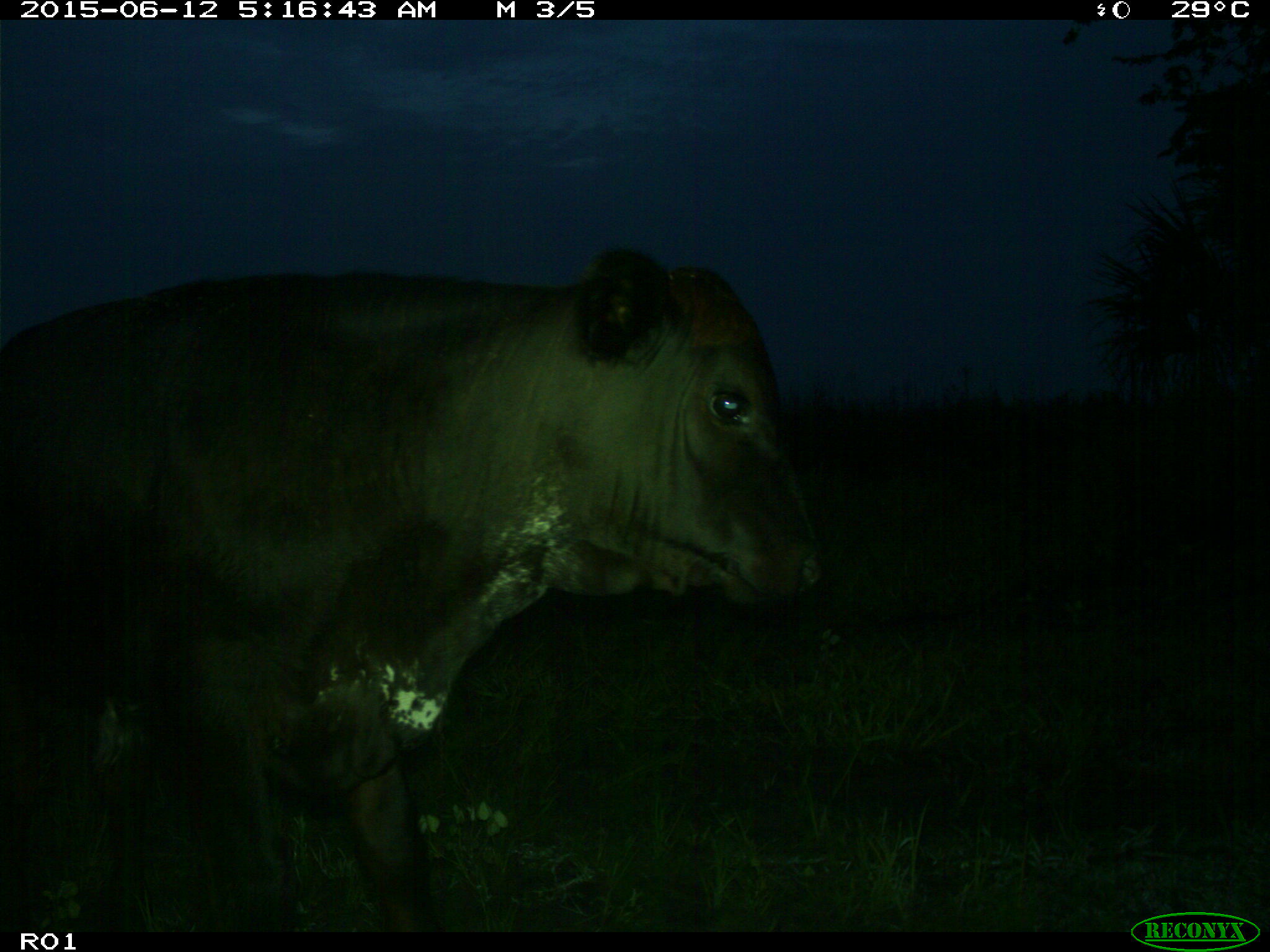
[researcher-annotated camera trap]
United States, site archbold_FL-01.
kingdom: Animalia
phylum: Chordata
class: Mammalia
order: Artiodactyla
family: Bovidae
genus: Bos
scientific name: Bos taurus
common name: domestic cow